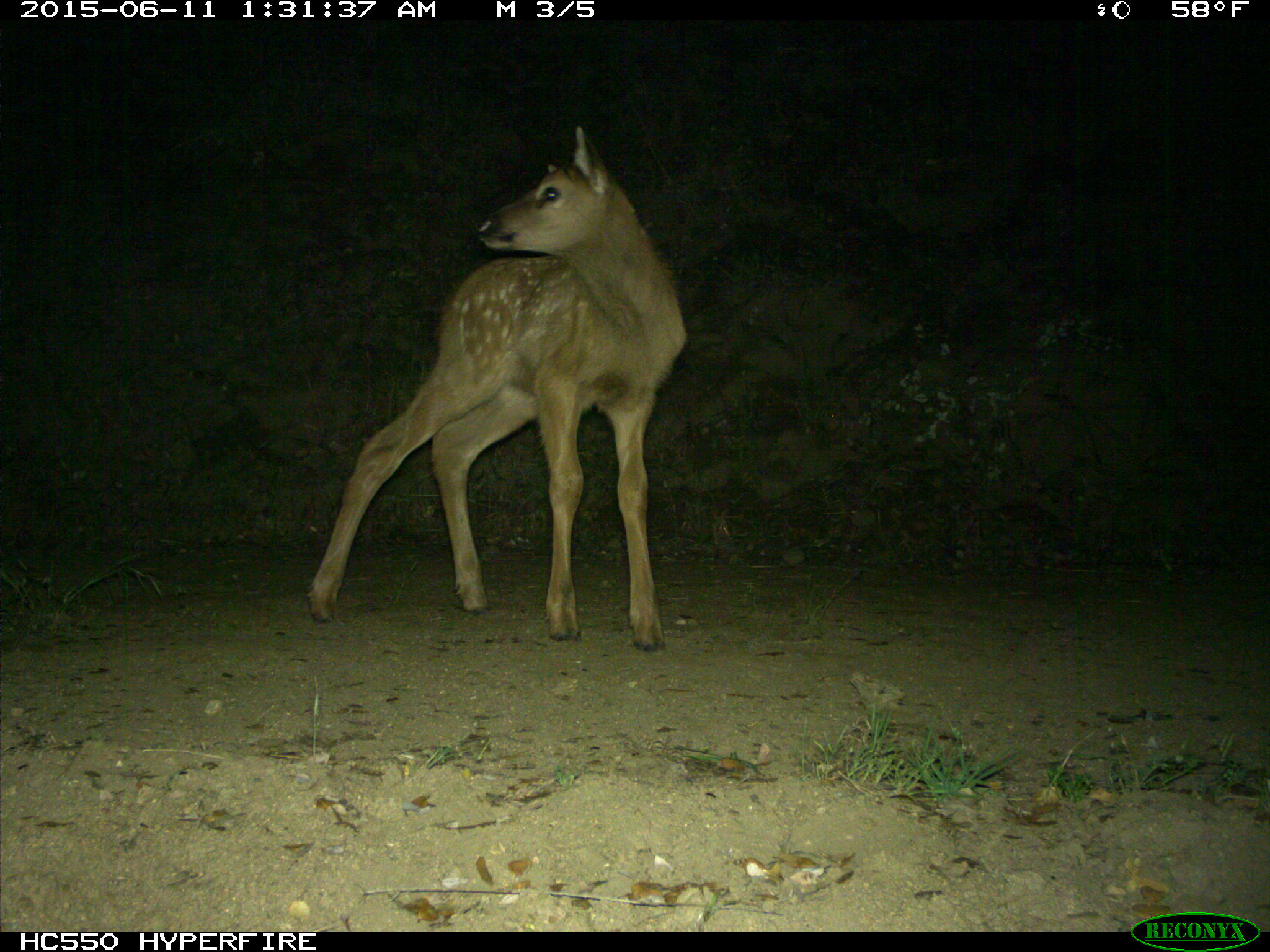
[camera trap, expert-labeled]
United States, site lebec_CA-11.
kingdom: Animalia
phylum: Chordata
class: Mammalia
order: Artiodactyla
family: Cervidae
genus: Cervus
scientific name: Cervus canadensis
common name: elk